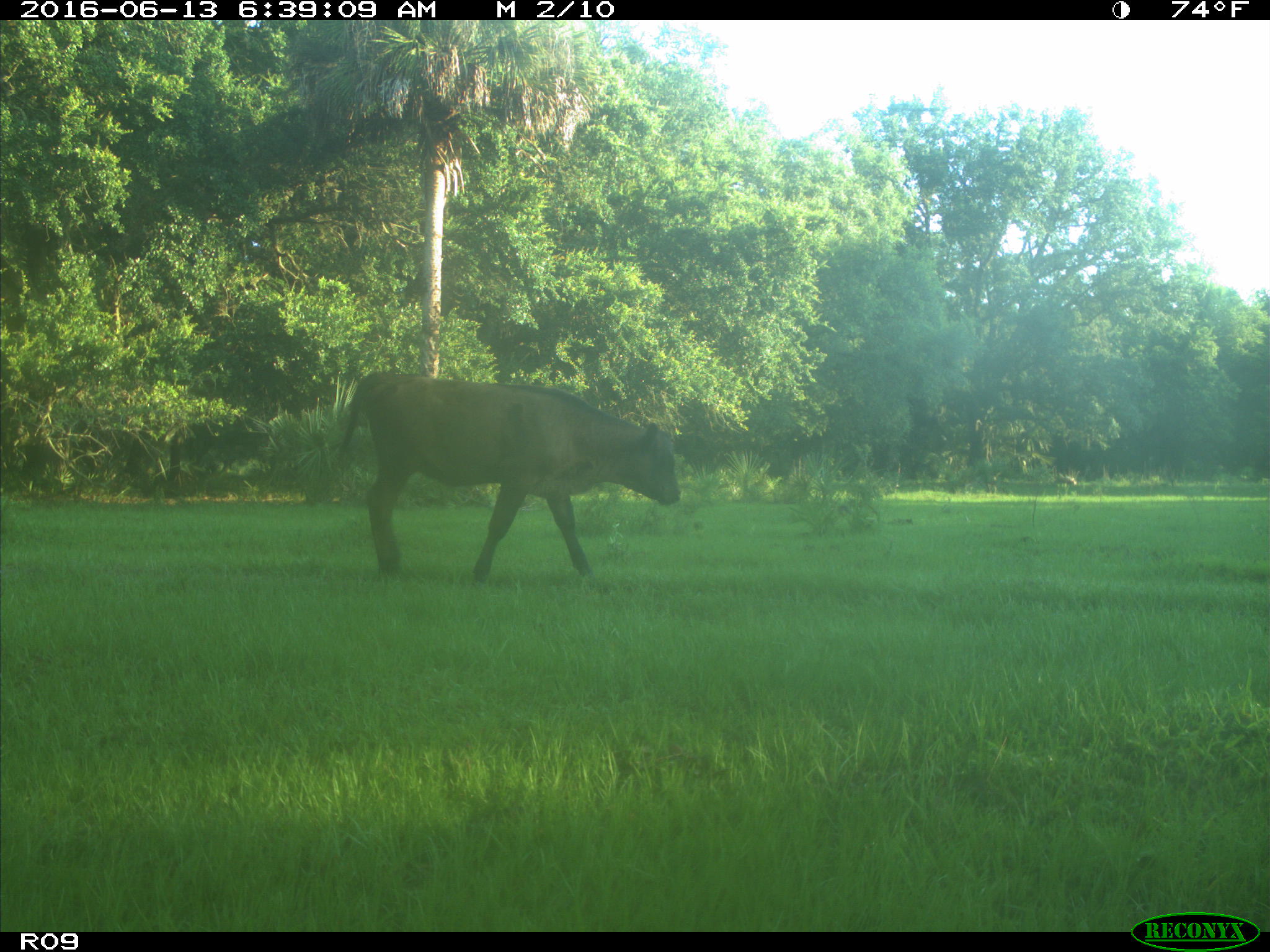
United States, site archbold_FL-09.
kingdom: Animalia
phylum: Chordata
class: Mammalia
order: Artiodactyla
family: Bovidae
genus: Bos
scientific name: Bos taurus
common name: domestic cow